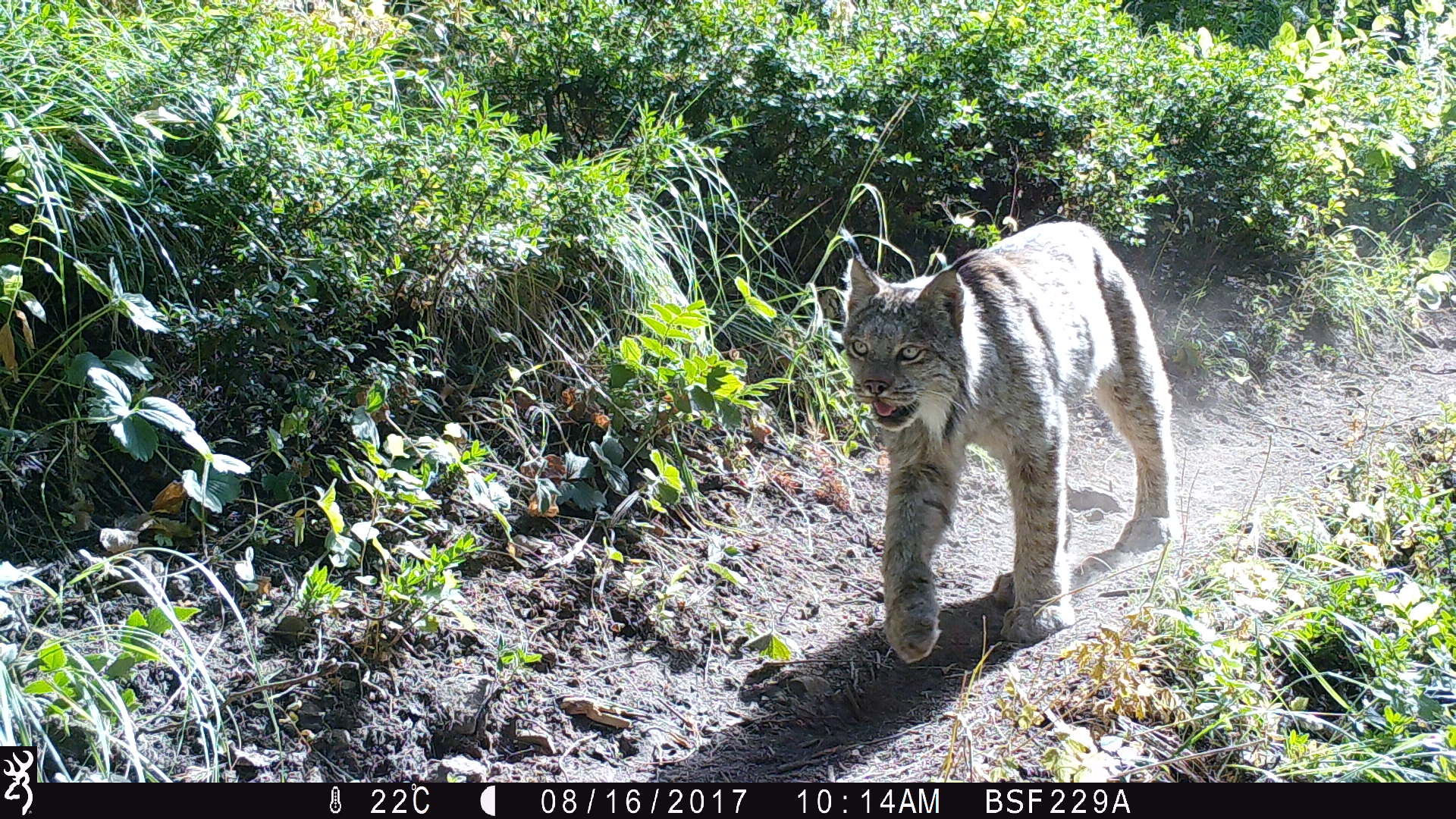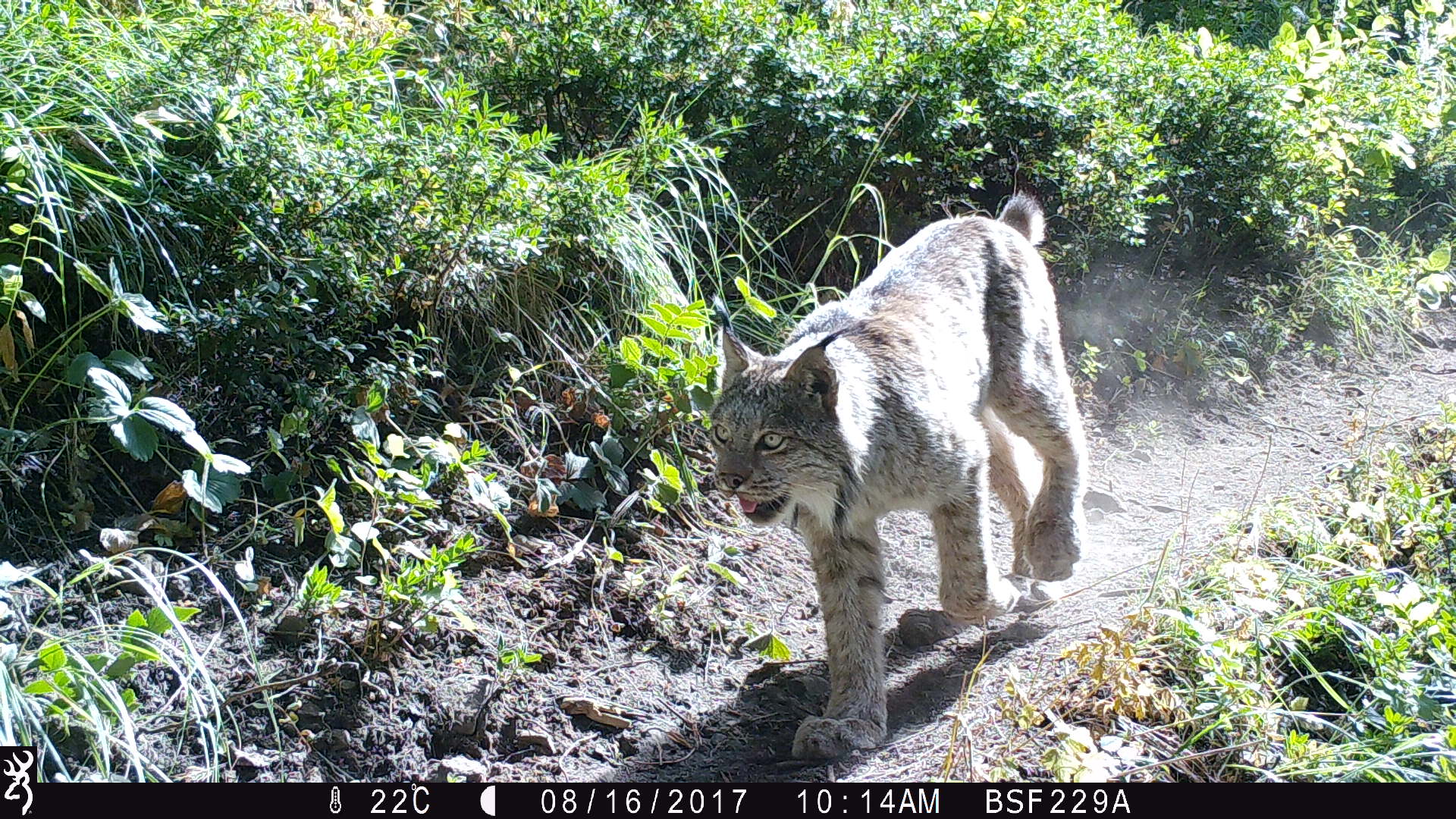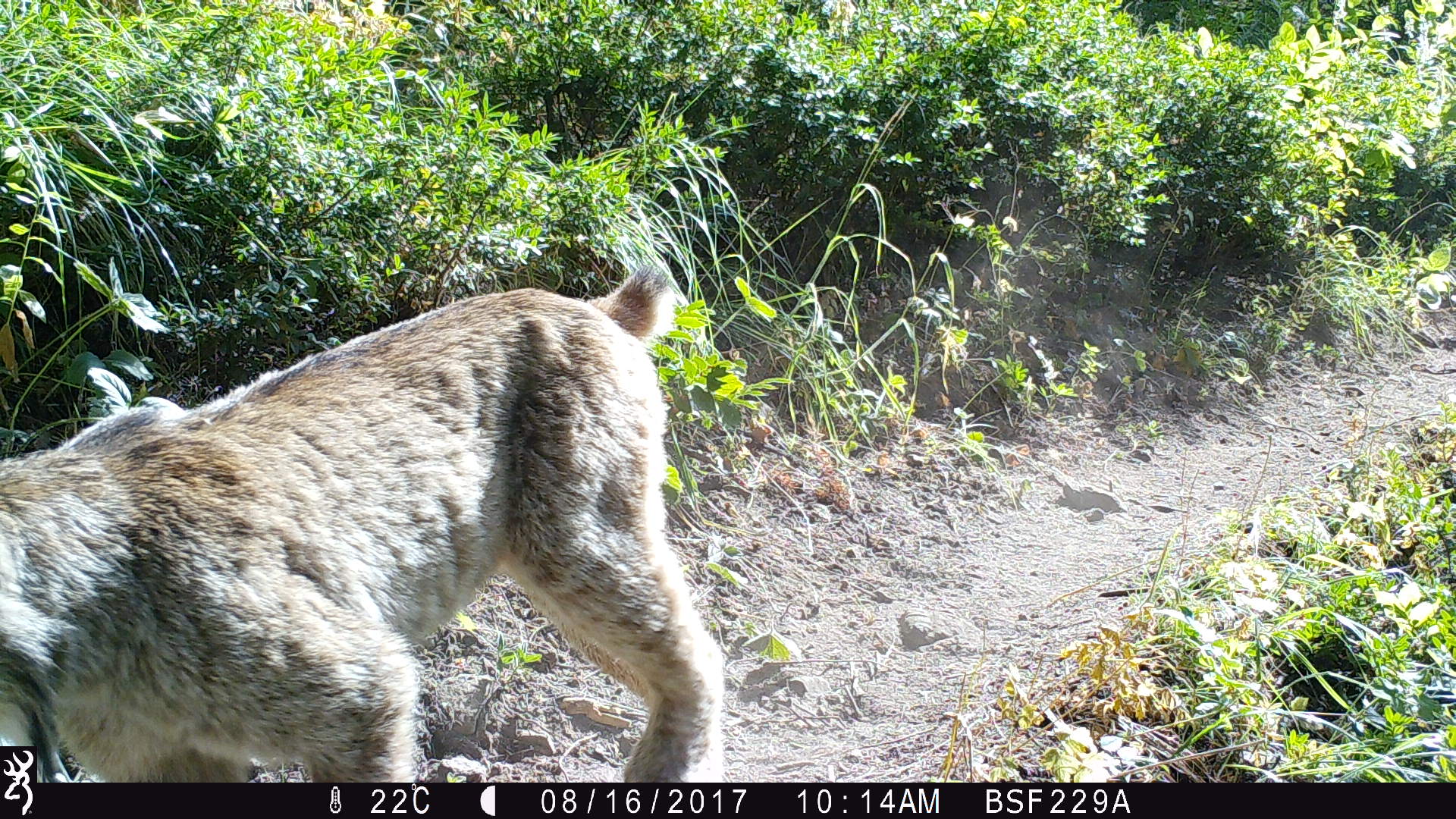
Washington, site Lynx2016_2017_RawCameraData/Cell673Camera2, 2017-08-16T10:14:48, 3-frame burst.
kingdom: Animalia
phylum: Chordata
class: Mammalia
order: Carnivora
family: Felidae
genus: Lynx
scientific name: Lynx canadensis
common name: canada lynx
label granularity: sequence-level